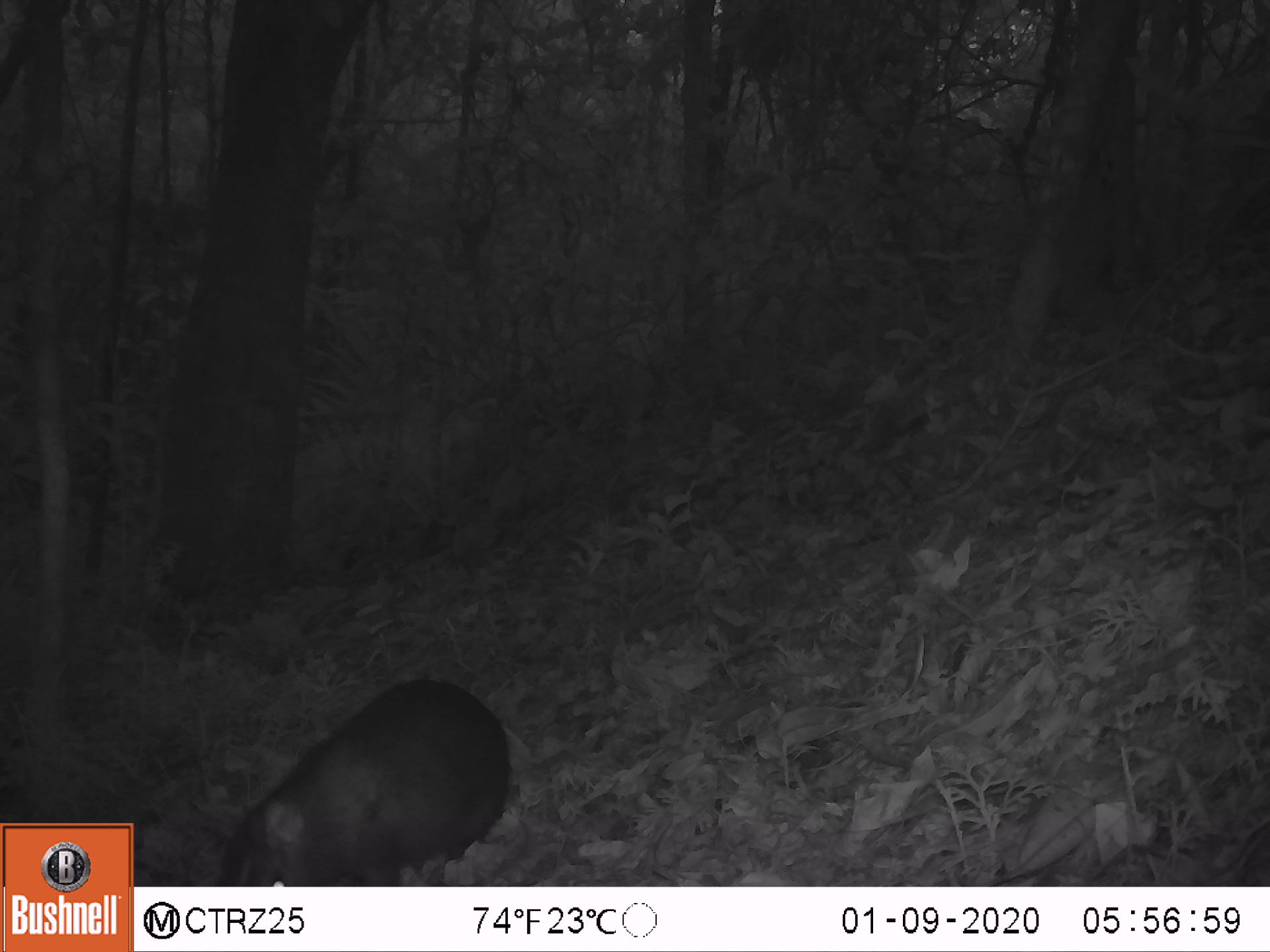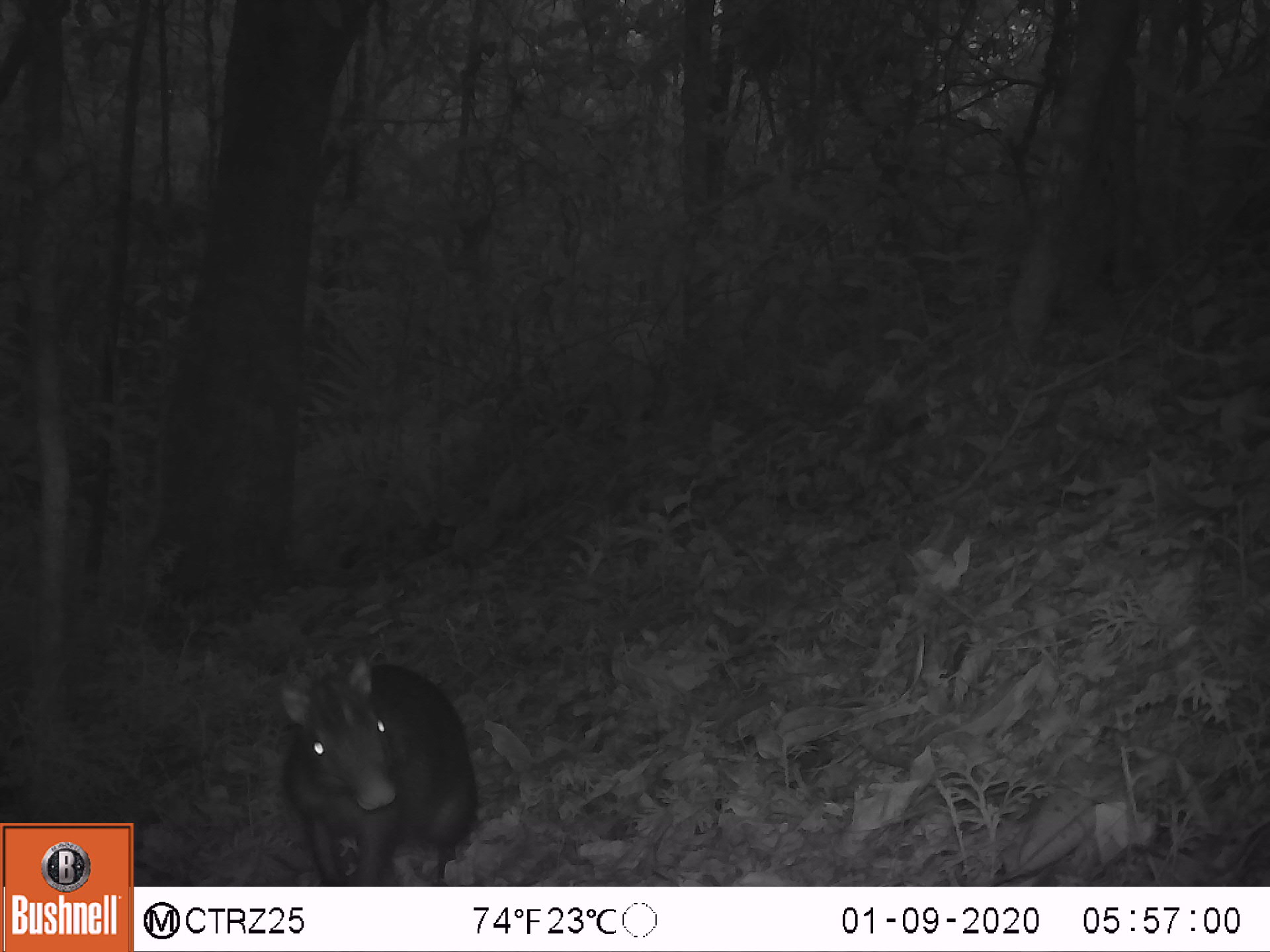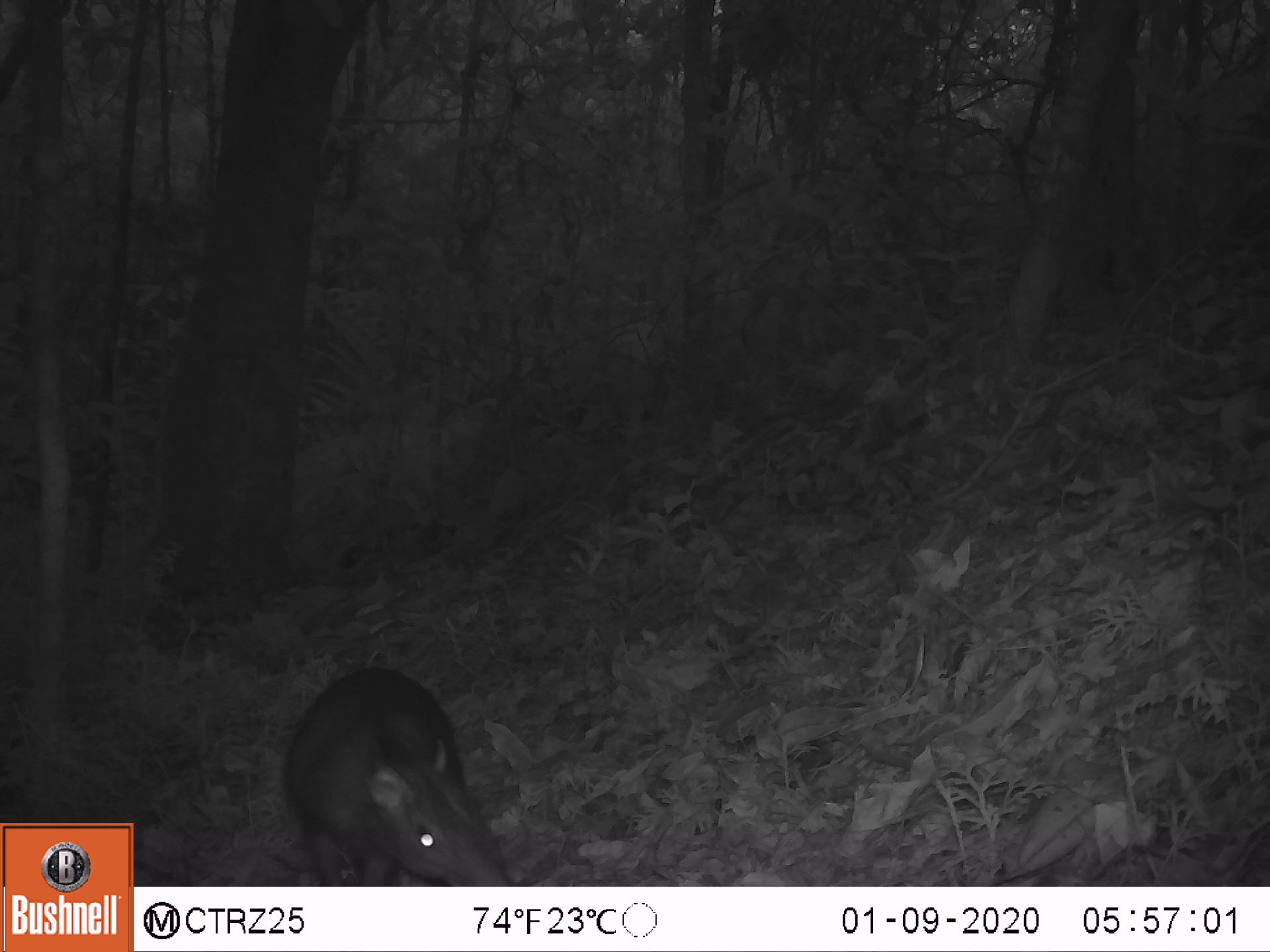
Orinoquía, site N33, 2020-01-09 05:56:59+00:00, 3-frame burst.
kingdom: Animalia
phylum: Chordata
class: Mammalia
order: Rodentia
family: Dasyproctidae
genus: Dasyprocta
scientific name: Dasyprocta fuliginosa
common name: black agouti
Black agouti (Dasyprocta fuliginosa).